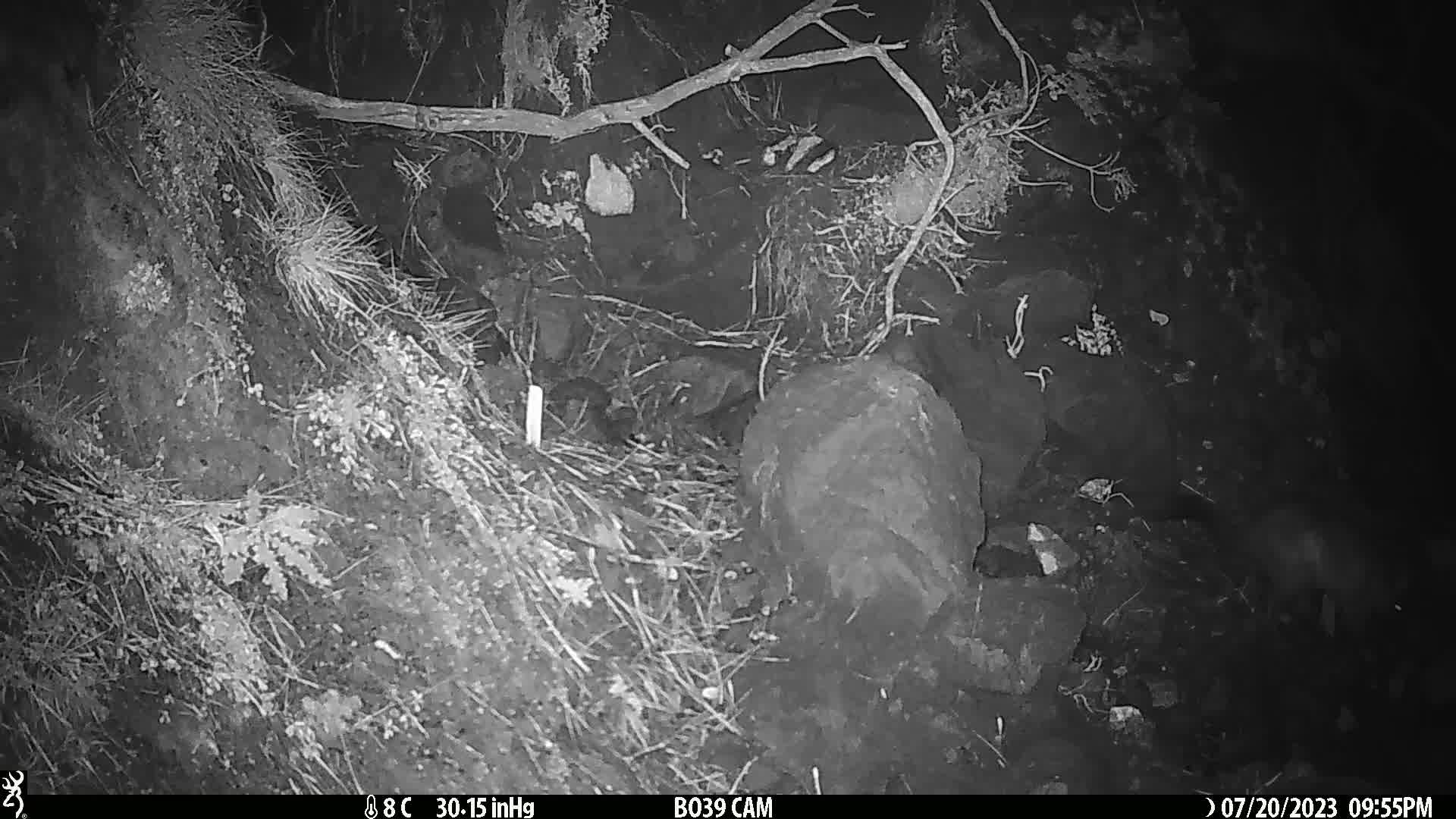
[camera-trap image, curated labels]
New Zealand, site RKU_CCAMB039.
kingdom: Animalia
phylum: Chordata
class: Mammalia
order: Diprotodontia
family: Phalangeridae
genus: Trichosurus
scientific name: Trichosurus vulpecula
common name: common brushtail possum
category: possum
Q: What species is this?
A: Possum (common brushtail possum) (Trichosurus vulpecula).